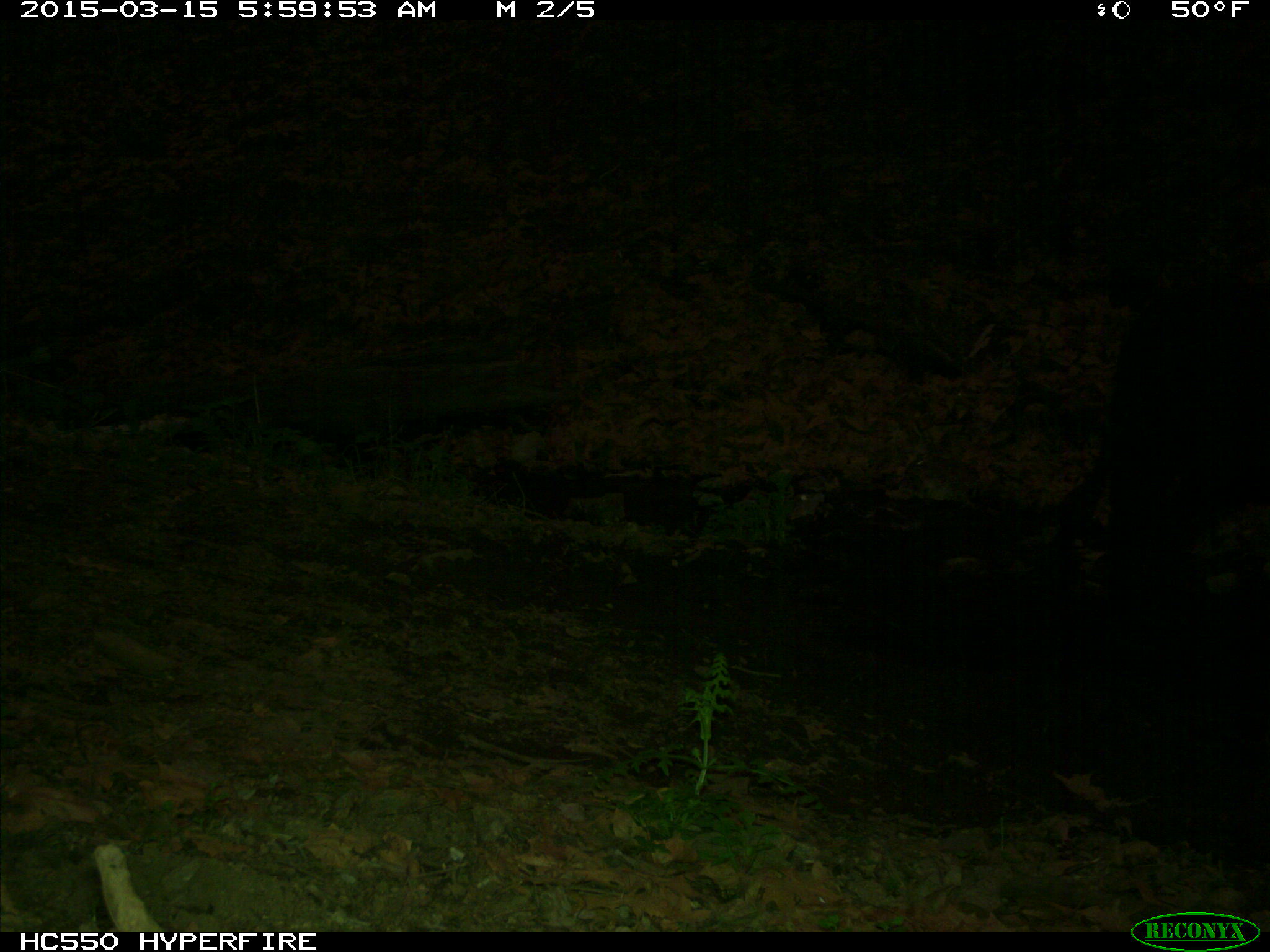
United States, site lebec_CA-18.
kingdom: Animalia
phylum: Chordata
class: Mammalia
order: Artiodactyla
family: Bovidae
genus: Bos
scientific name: Bos taurus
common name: domestic cow